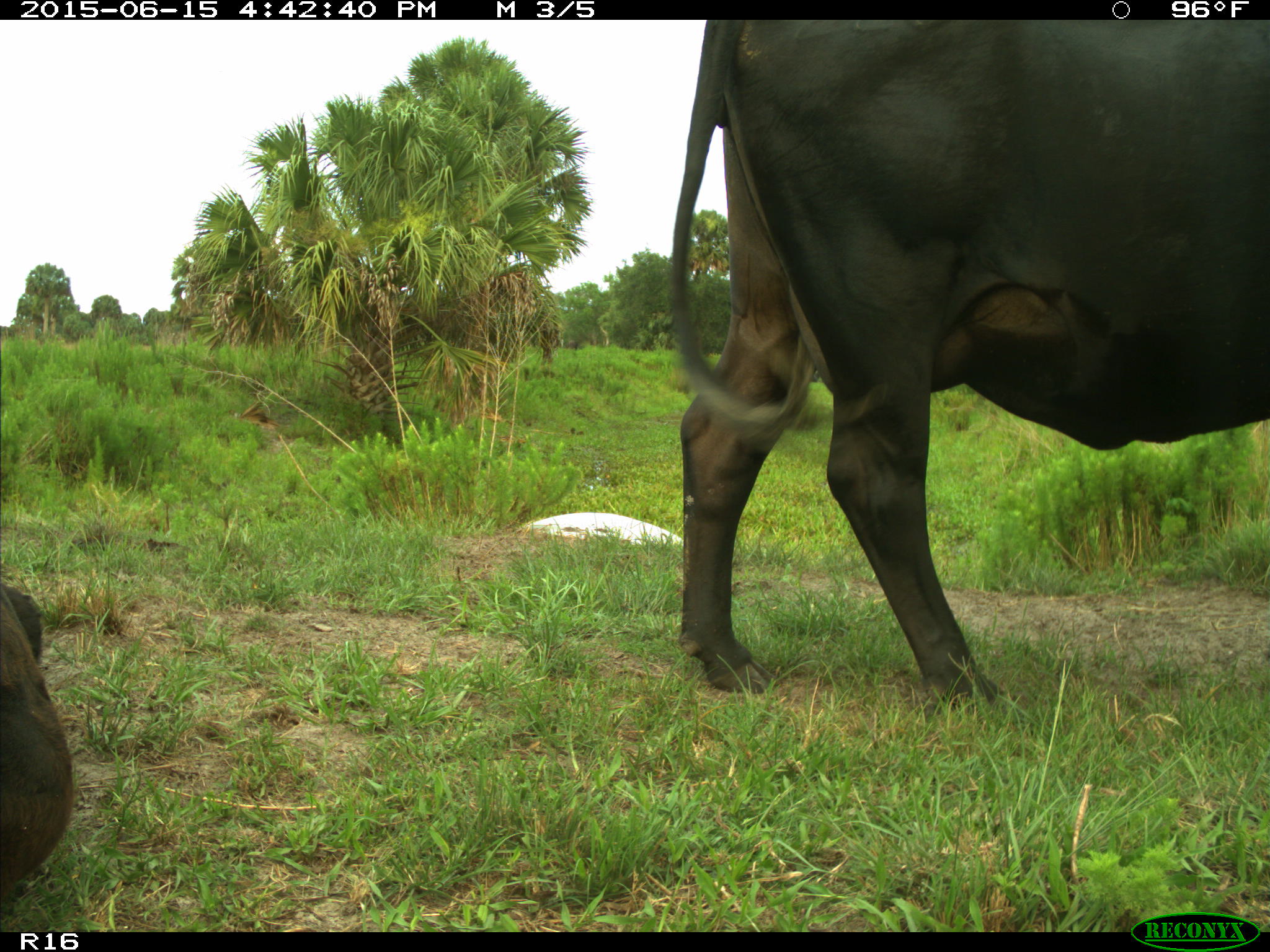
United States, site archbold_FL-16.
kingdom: Animalia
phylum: Chordata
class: Mammalia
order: Artiodactyla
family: Bovidae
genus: Bos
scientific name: Bos taurus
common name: domestic cow